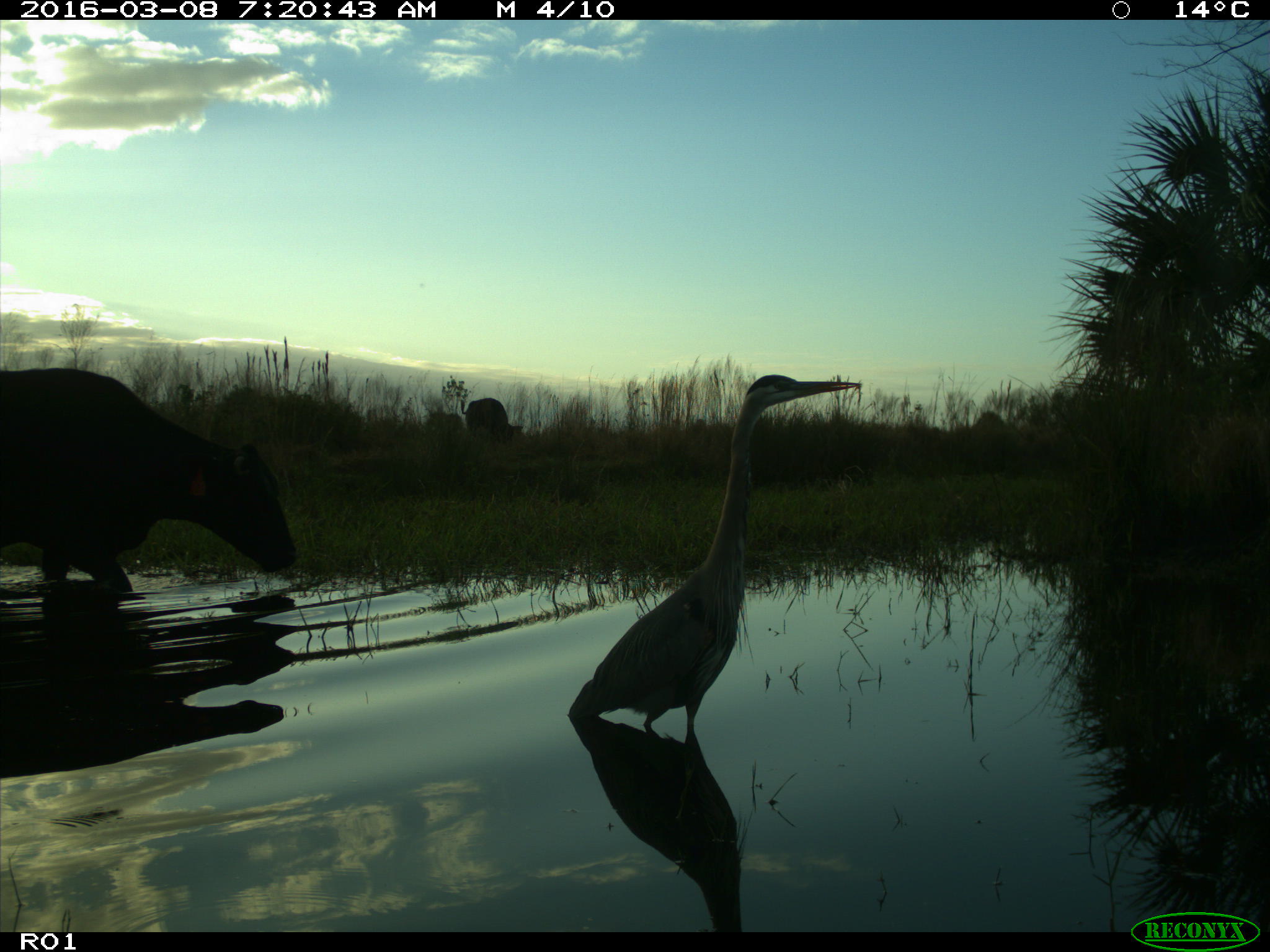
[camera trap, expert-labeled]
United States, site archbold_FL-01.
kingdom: Animalia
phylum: Chordata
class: Mammalia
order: Artiodactyla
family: Bovidae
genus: Bos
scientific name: Bos taurus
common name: domestic cow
Bos taurus (domestic cow).